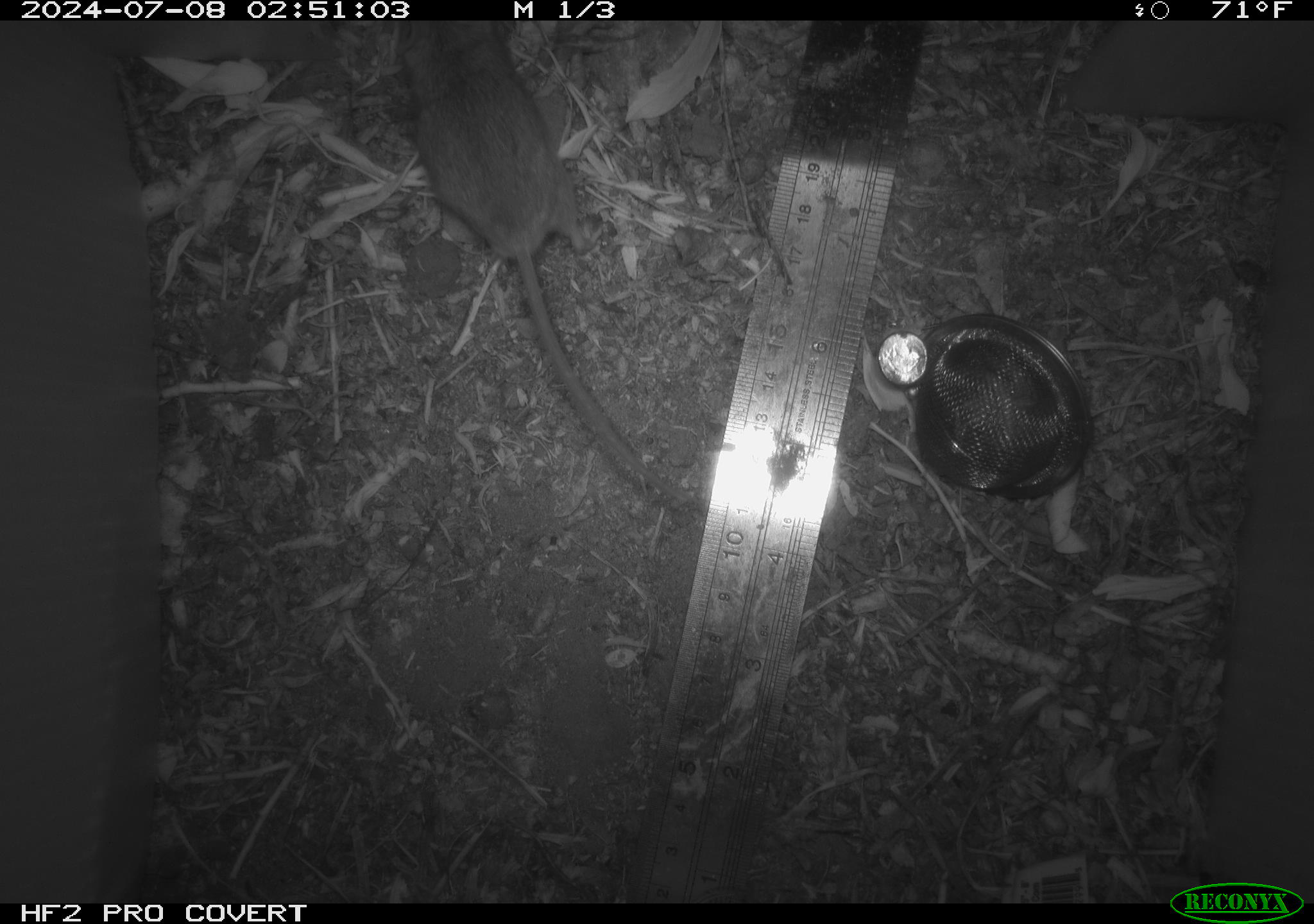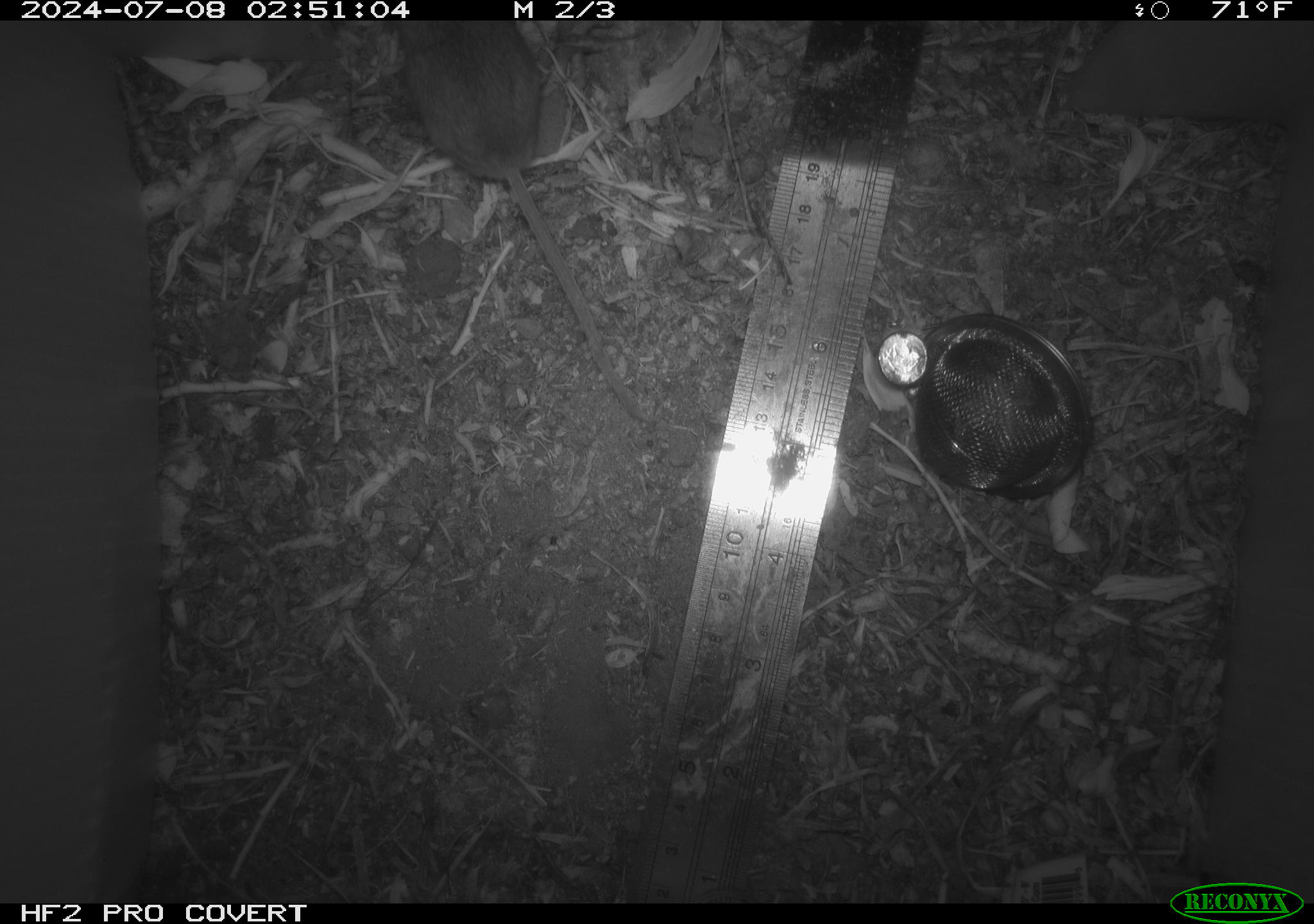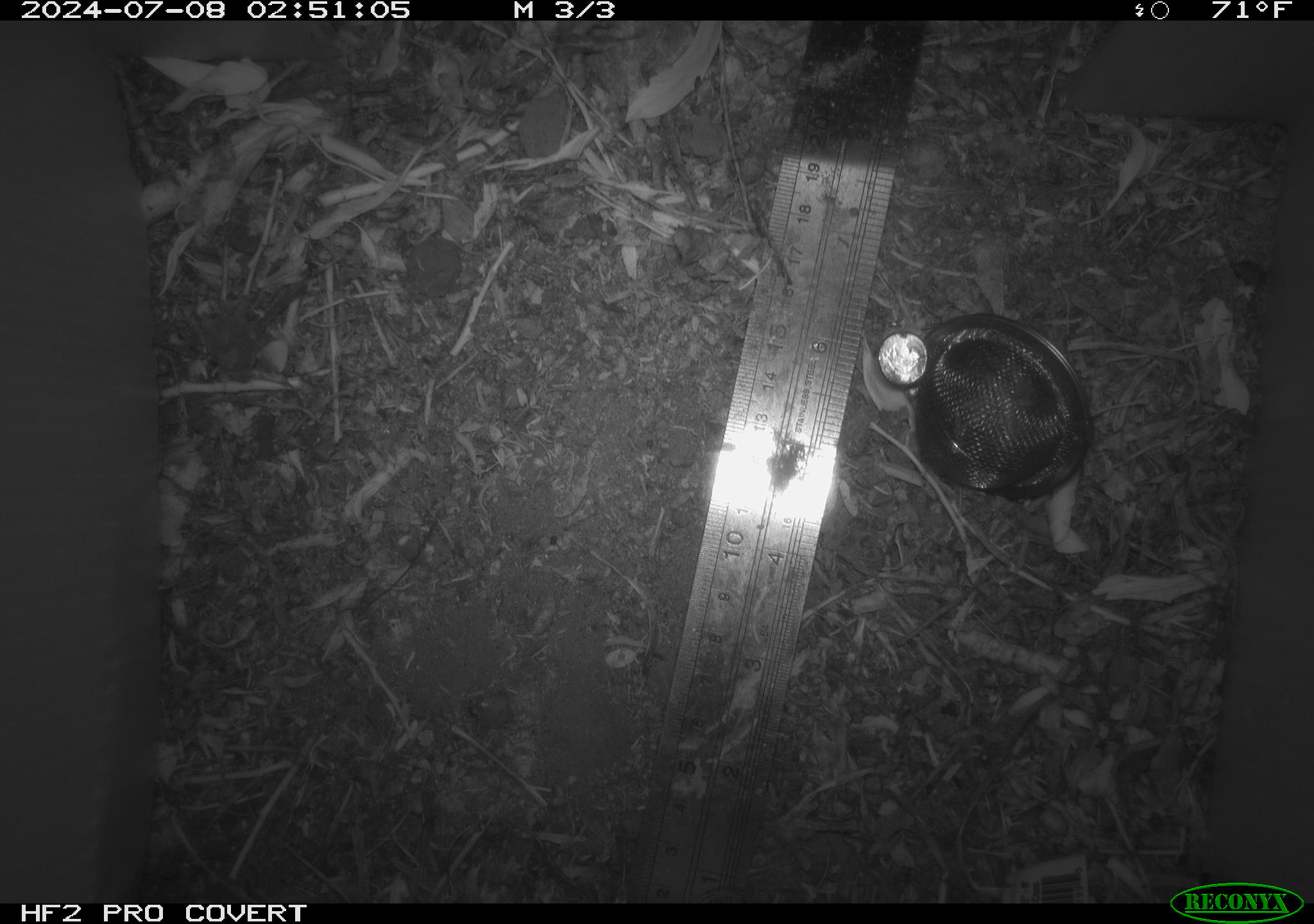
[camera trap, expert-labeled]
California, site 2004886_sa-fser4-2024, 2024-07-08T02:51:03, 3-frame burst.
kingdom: Animalia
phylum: Chordata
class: Mammalia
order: Rodentia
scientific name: Rodentia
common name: rodent